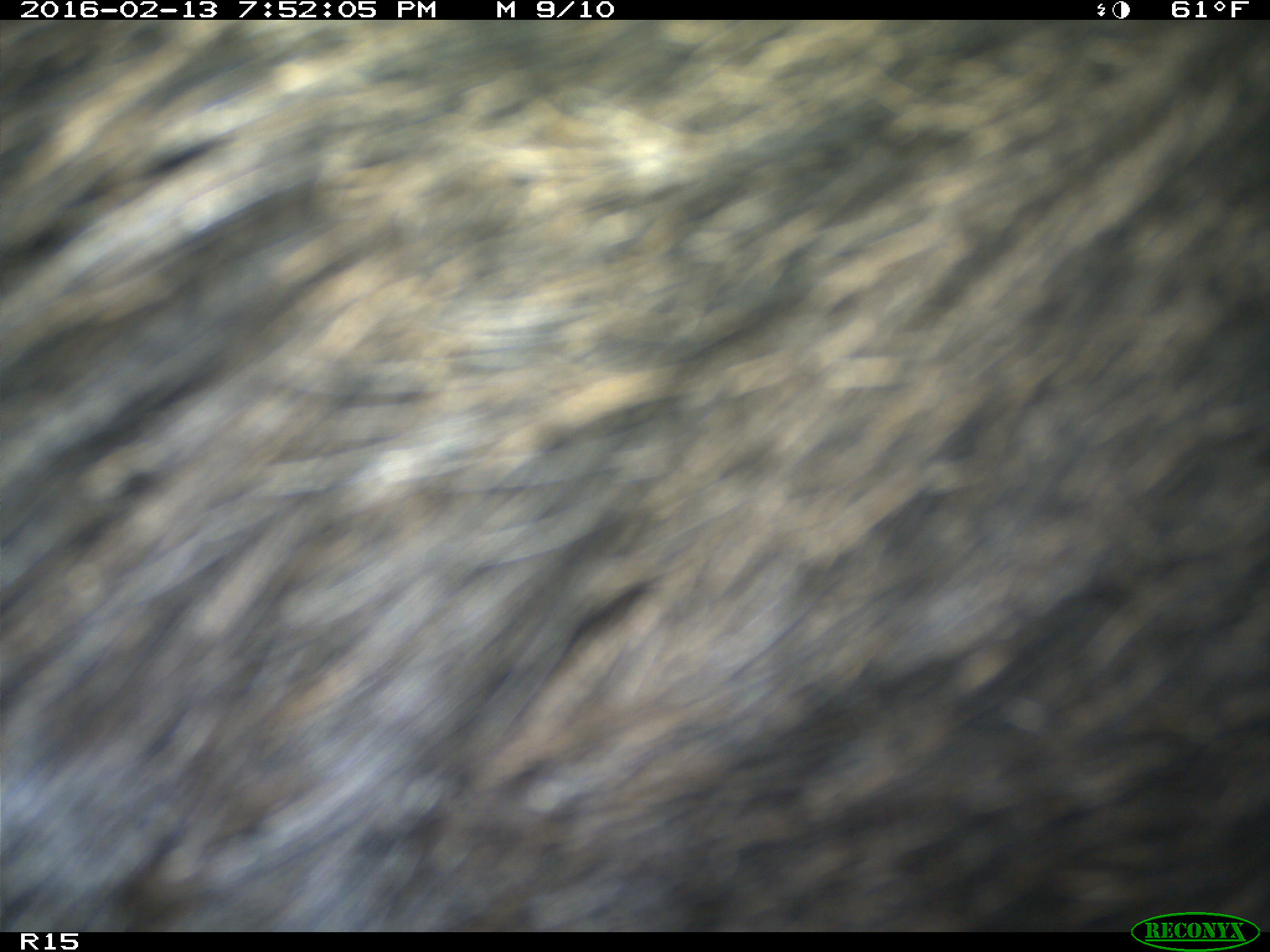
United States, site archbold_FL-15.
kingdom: Animalia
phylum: Chordata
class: Mammalia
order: Artiodactyla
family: Suidae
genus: Sus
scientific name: Sus scrofa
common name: wild boar